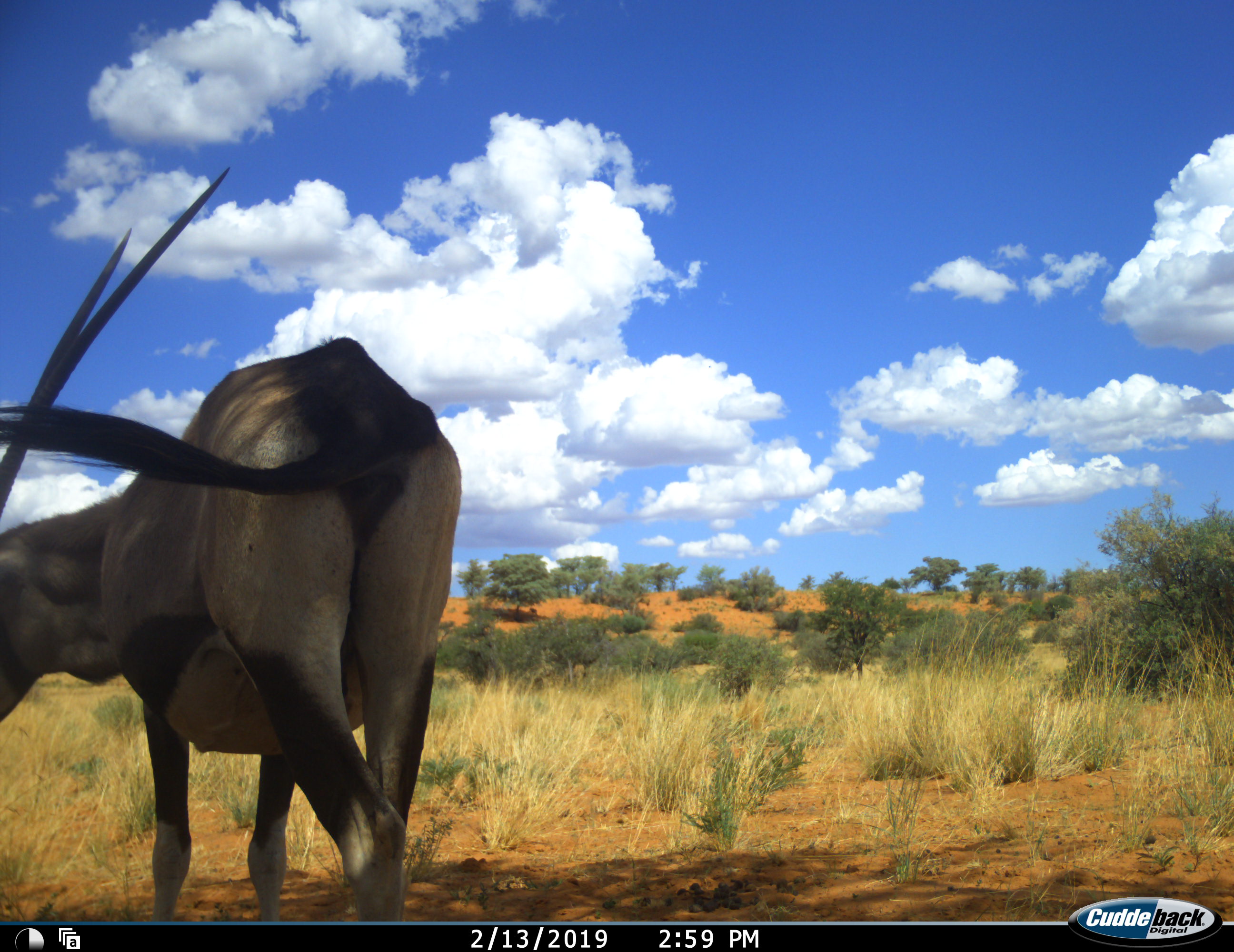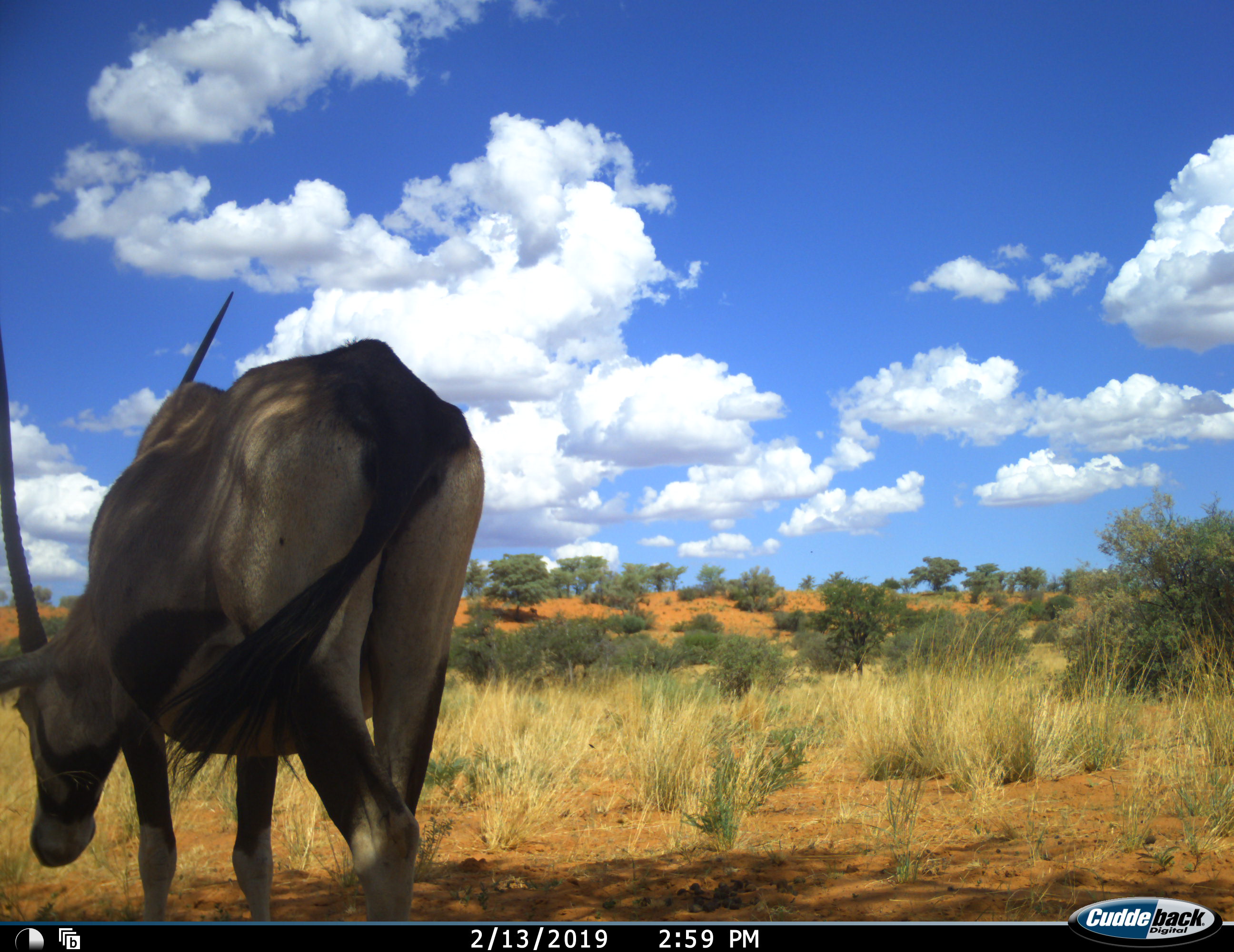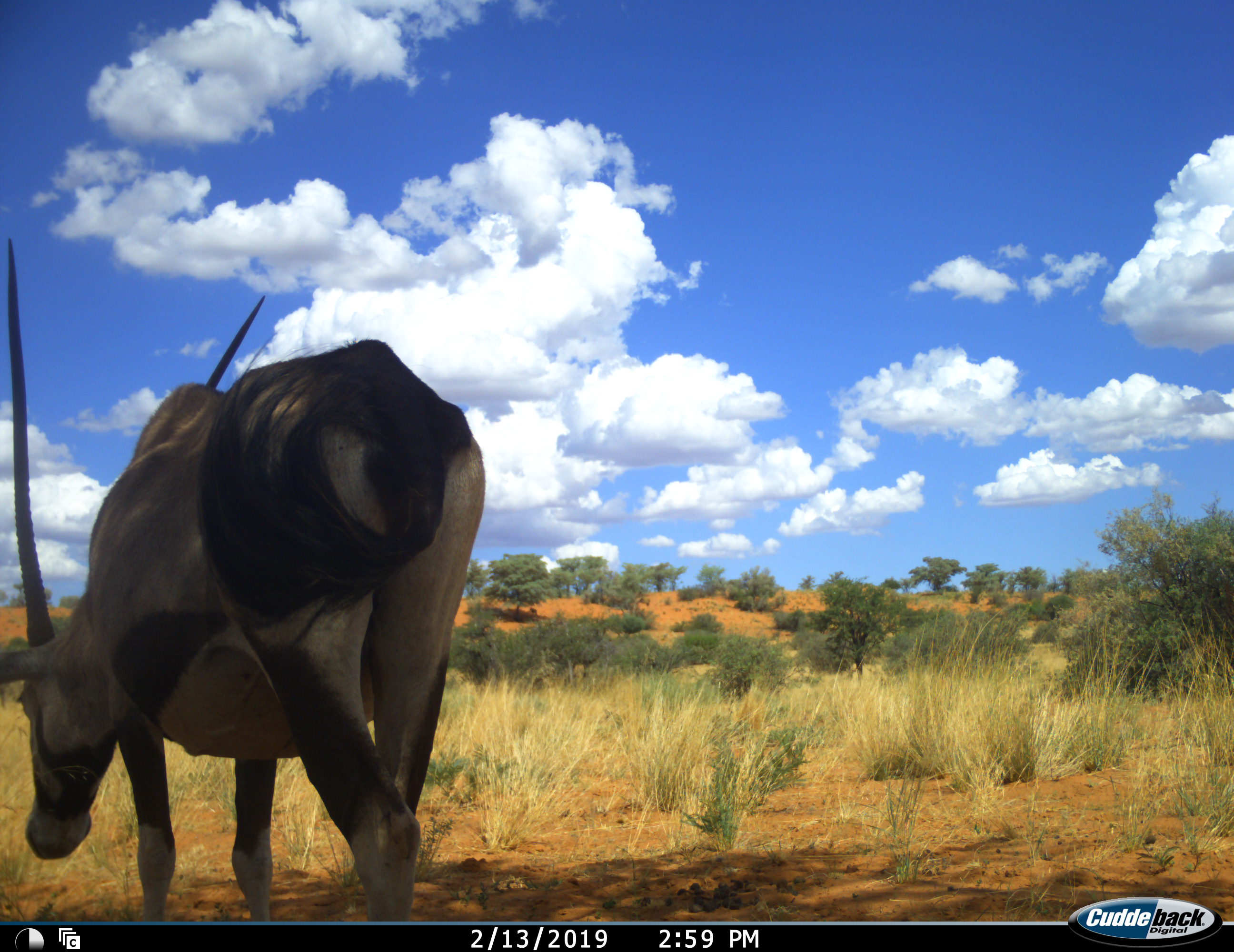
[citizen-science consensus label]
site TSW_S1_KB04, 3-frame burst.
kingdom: Animalia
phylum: Chordata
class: Mammalia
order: Artiodactyla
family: Bovidae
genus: Oryx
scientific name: Oryx gazella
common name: gemsbok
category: oryx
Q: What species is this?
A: Oryx (gemsbok) (Oryx gazella).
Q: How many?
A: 1.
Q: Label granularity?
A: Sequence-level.